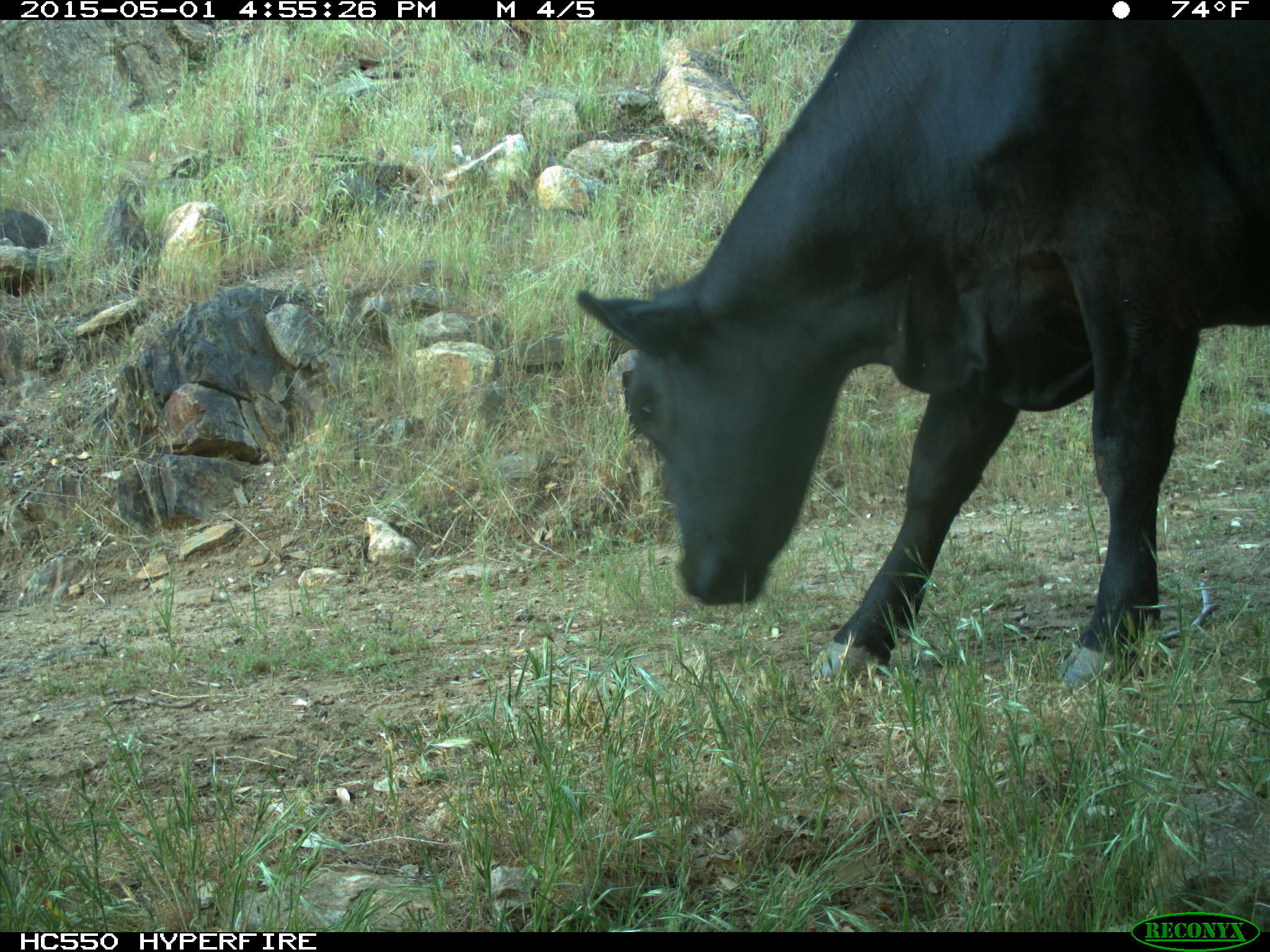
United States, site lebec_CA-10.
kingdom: Animalia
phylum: Chordata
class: Mammalia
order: Artiodactyla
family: Bovidae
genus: Bos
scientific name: Bos taurus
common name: domestic cow